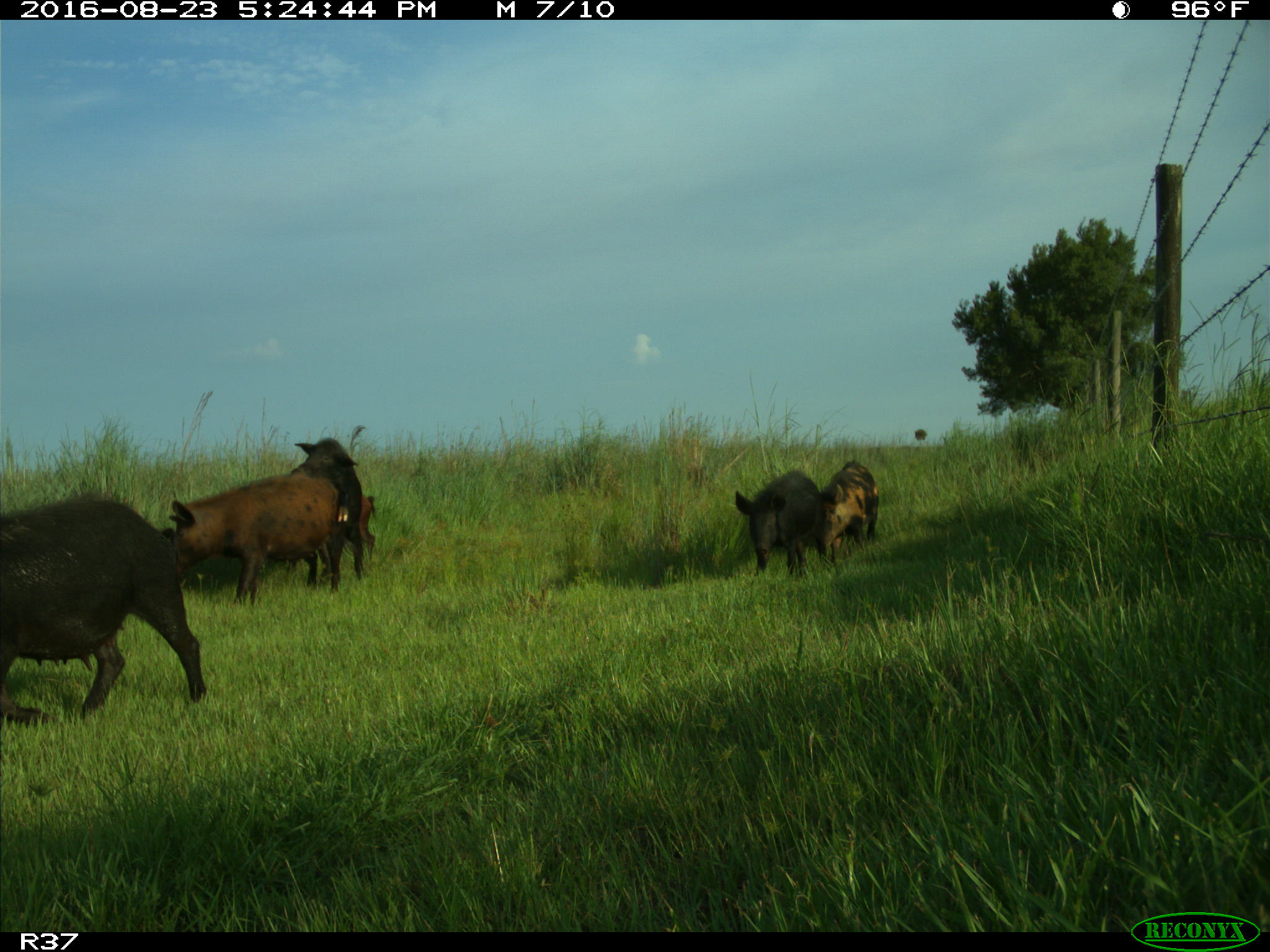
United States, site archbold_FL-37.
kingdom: Animalia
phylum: Chordata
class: Mammalia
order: Artiodactyla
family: Suidae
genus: Sus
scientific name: Sus scrofa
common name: wild boar